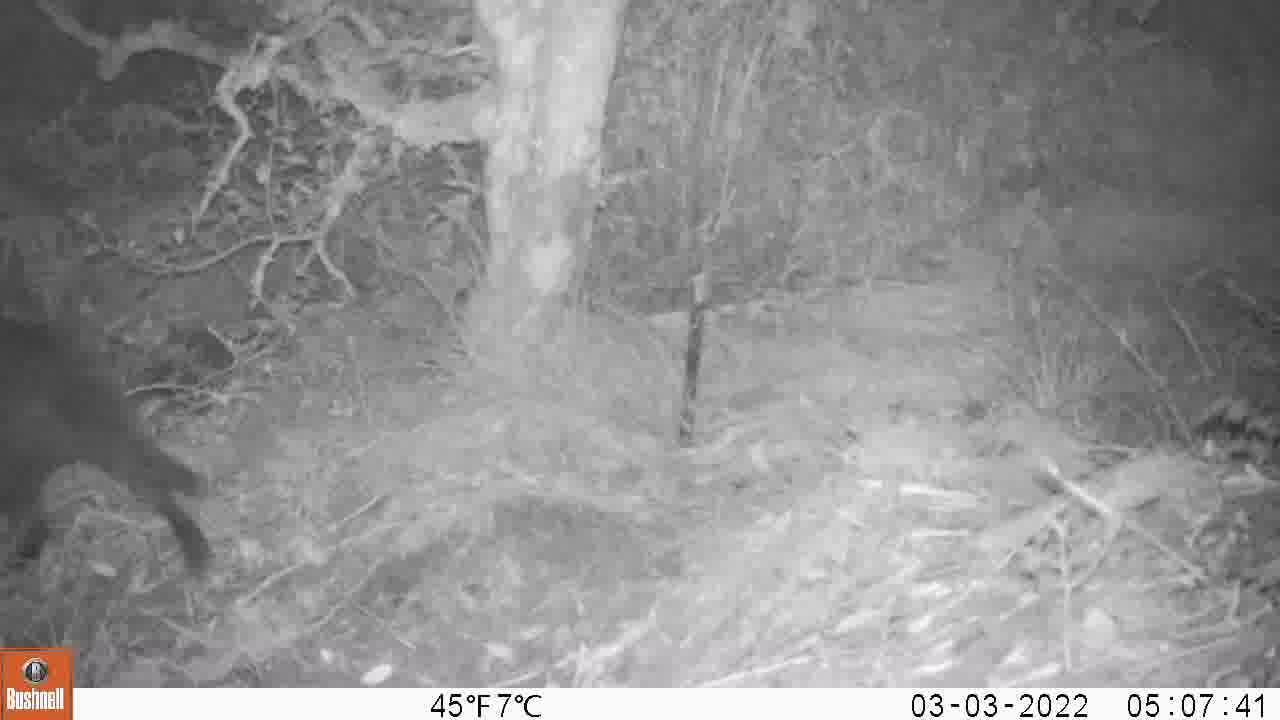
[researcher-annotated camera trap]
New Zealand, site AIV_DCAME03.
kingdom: Animalia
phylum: Chordata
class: Mammalia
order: Carnivora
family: Felidae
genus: Felis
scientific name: Felis catus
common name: domestic cat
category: cat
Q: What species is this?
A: Cat (domestic cat) (Felis catus).